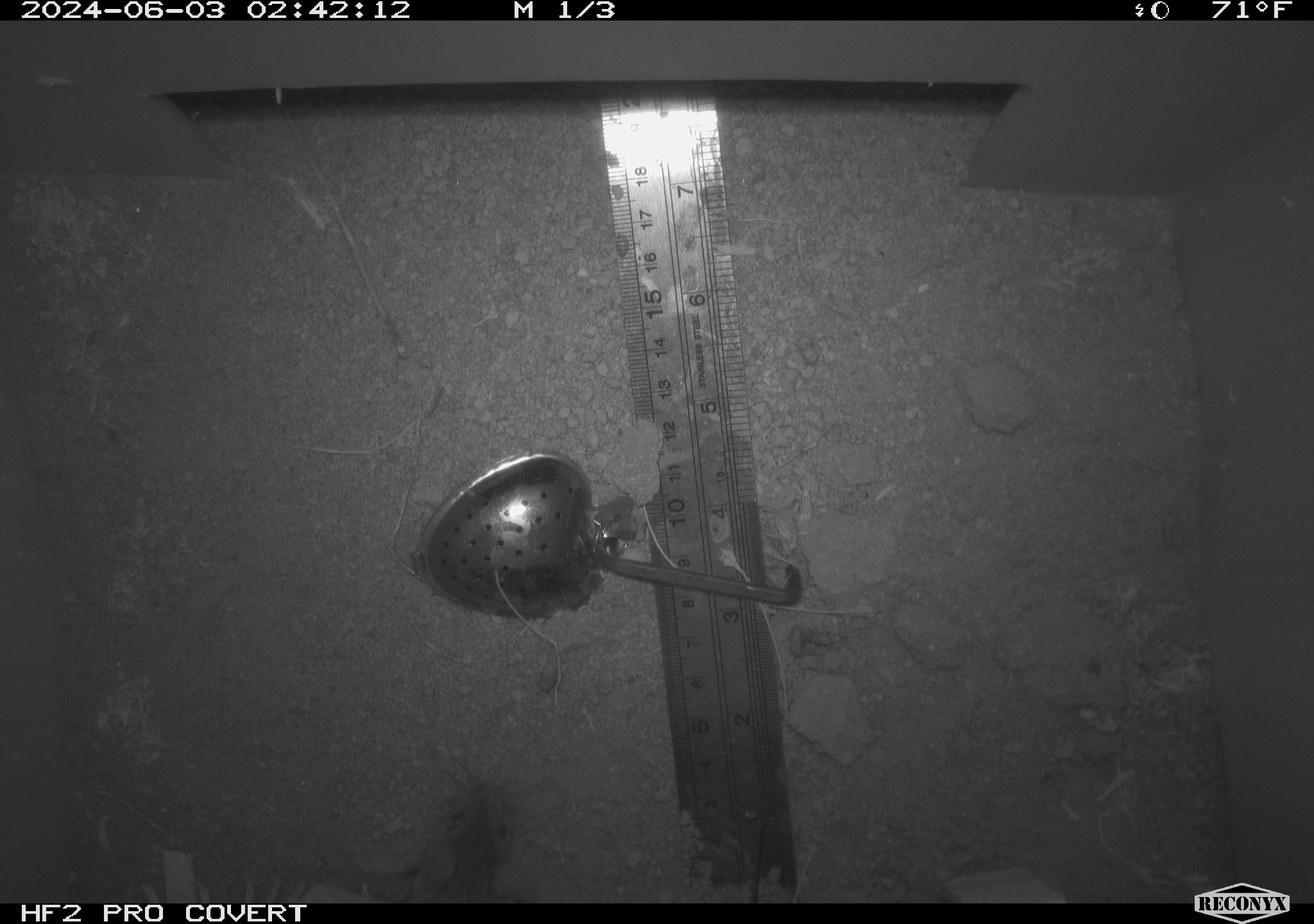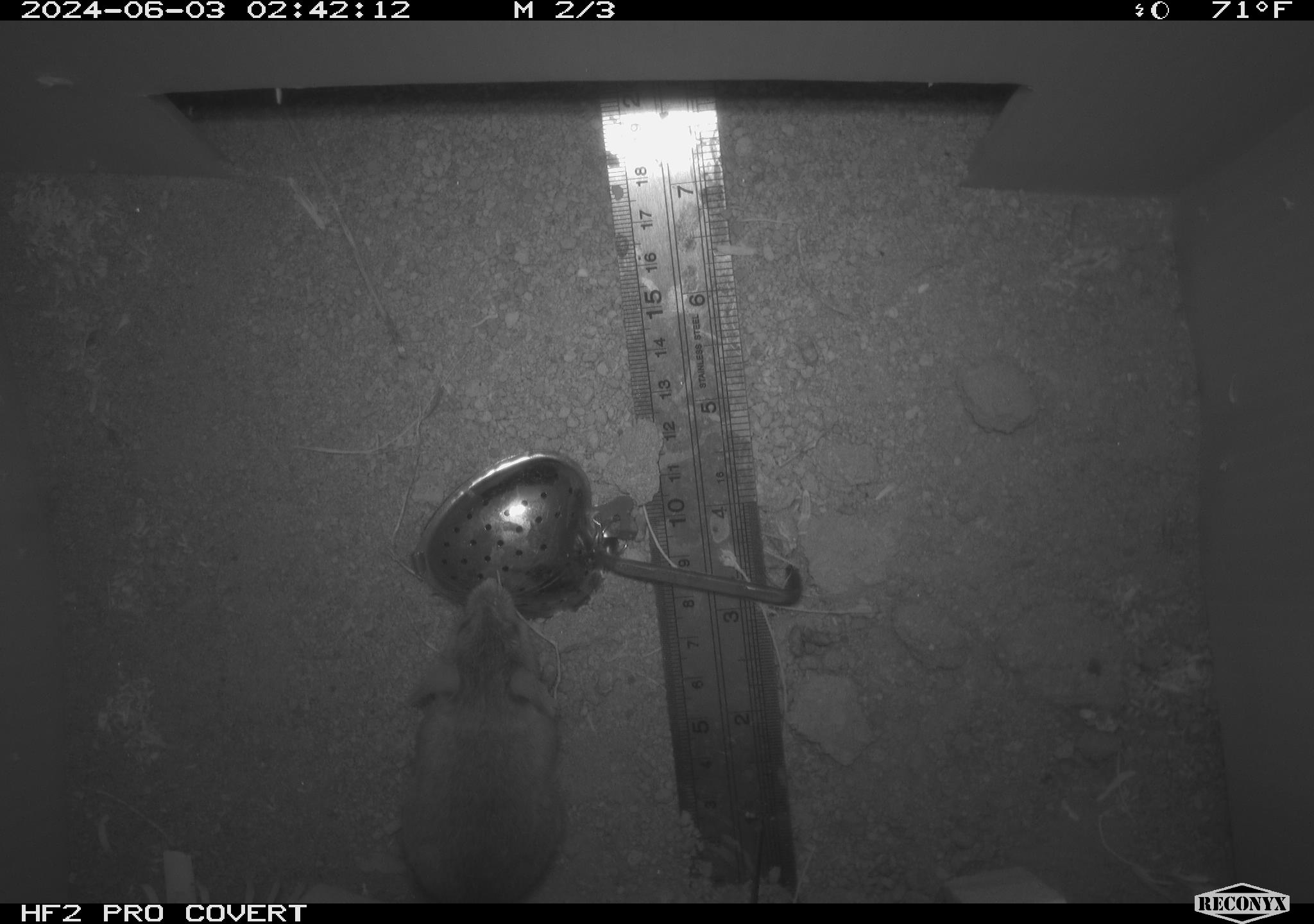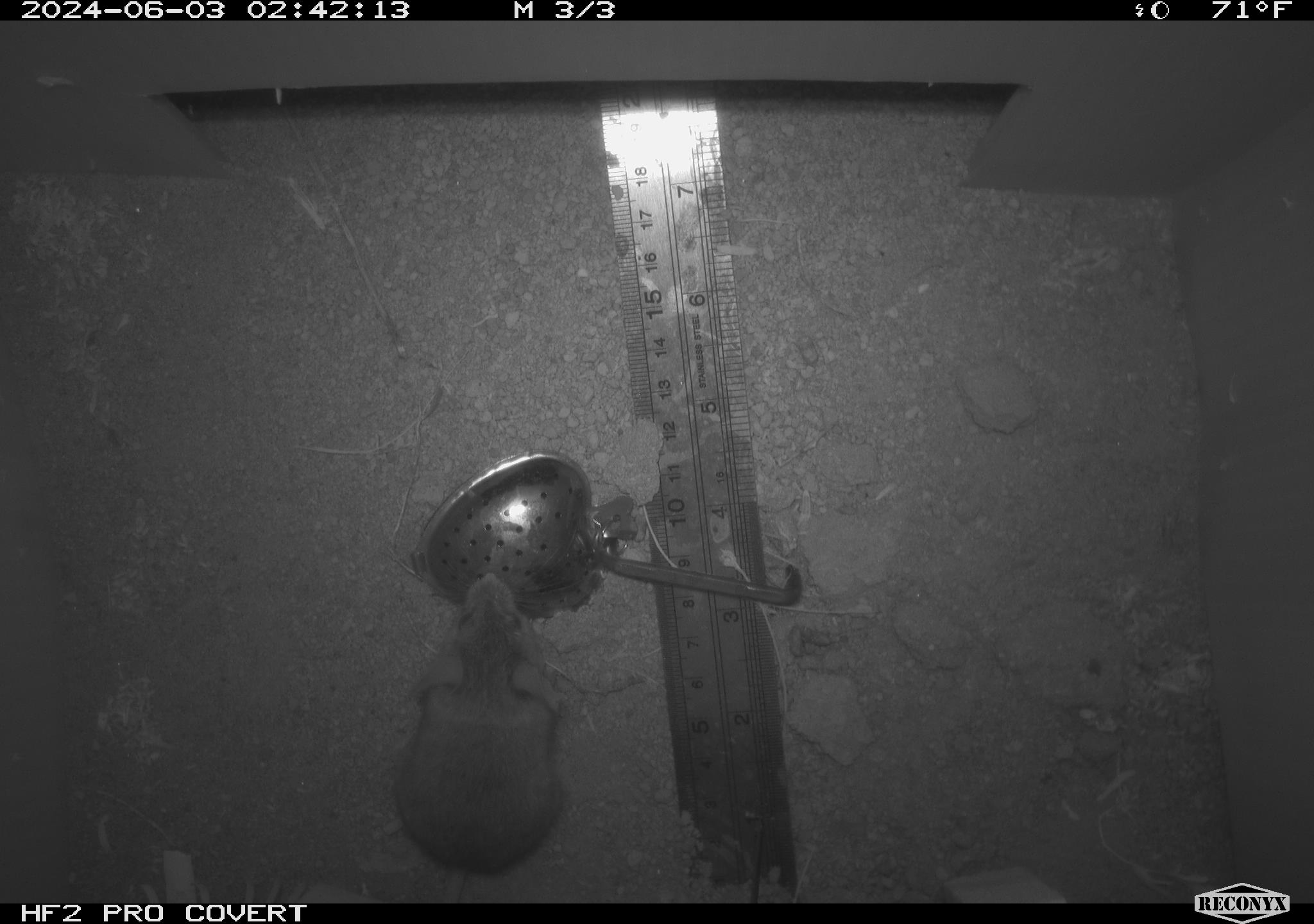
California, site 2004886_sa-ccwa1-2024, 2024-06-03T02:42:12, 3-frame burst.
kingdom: Animalia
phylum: Chordata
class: Mammalia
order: Rodentia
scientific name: Rodentia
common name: mouse species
Mouse species (Rodentia).